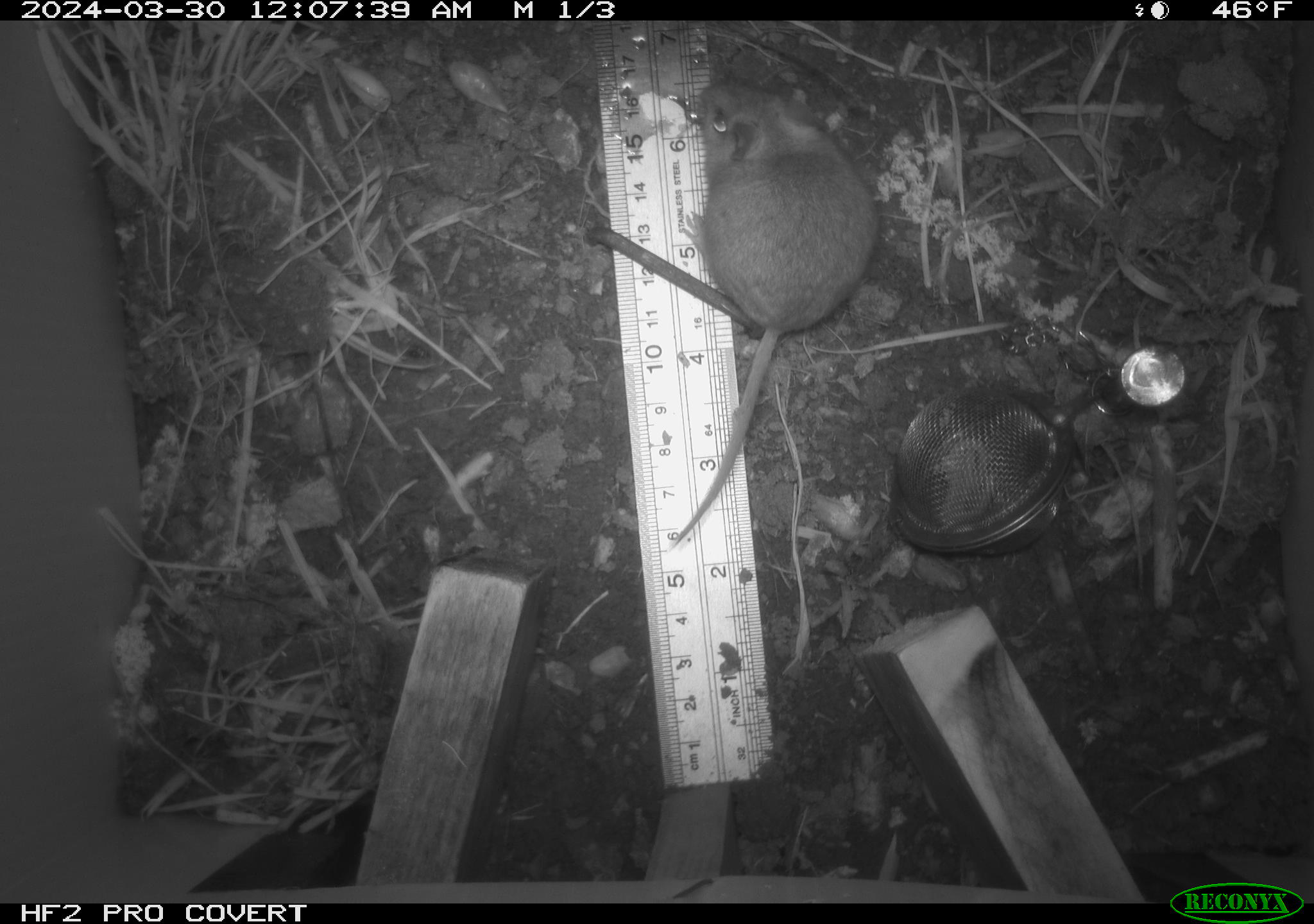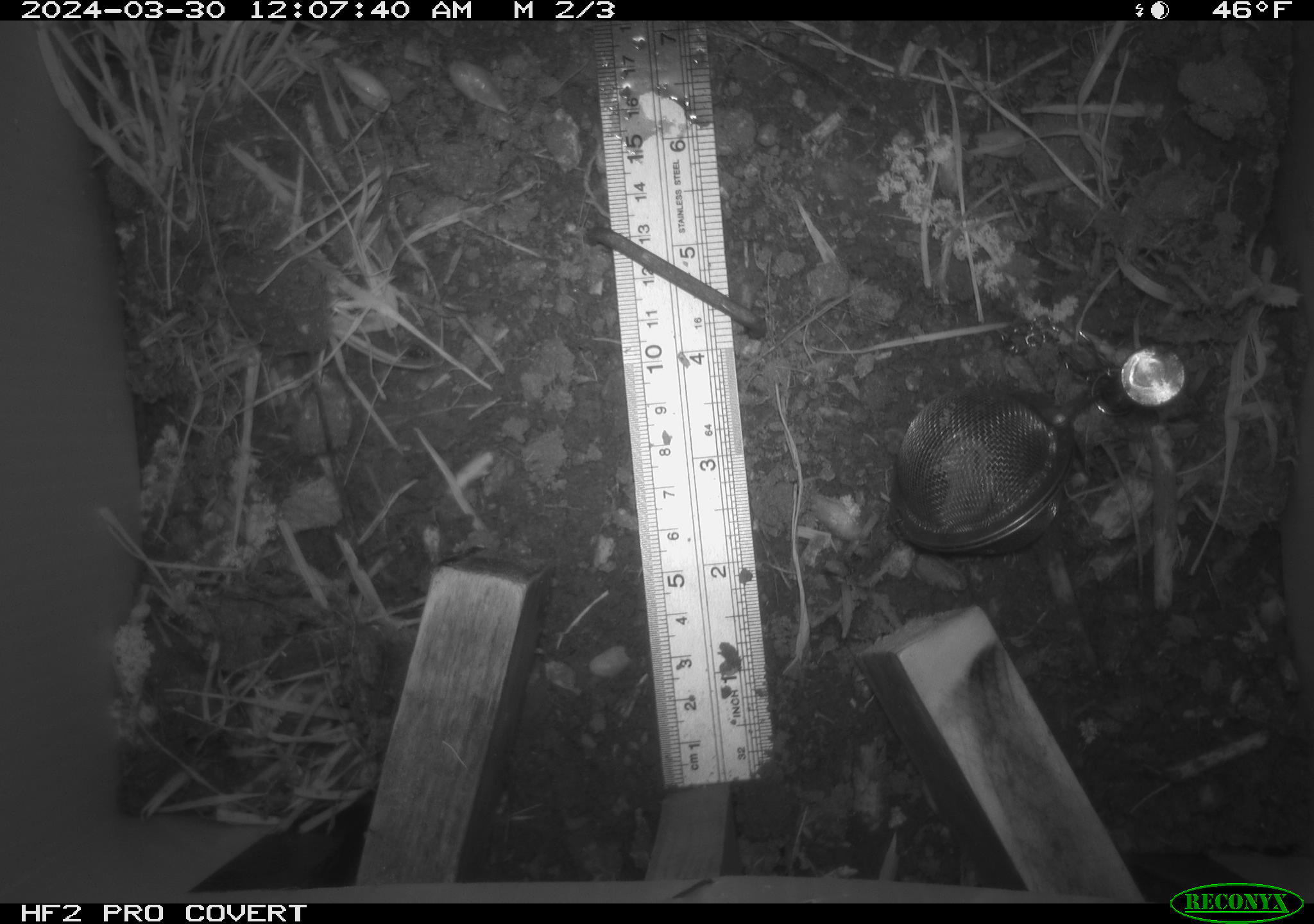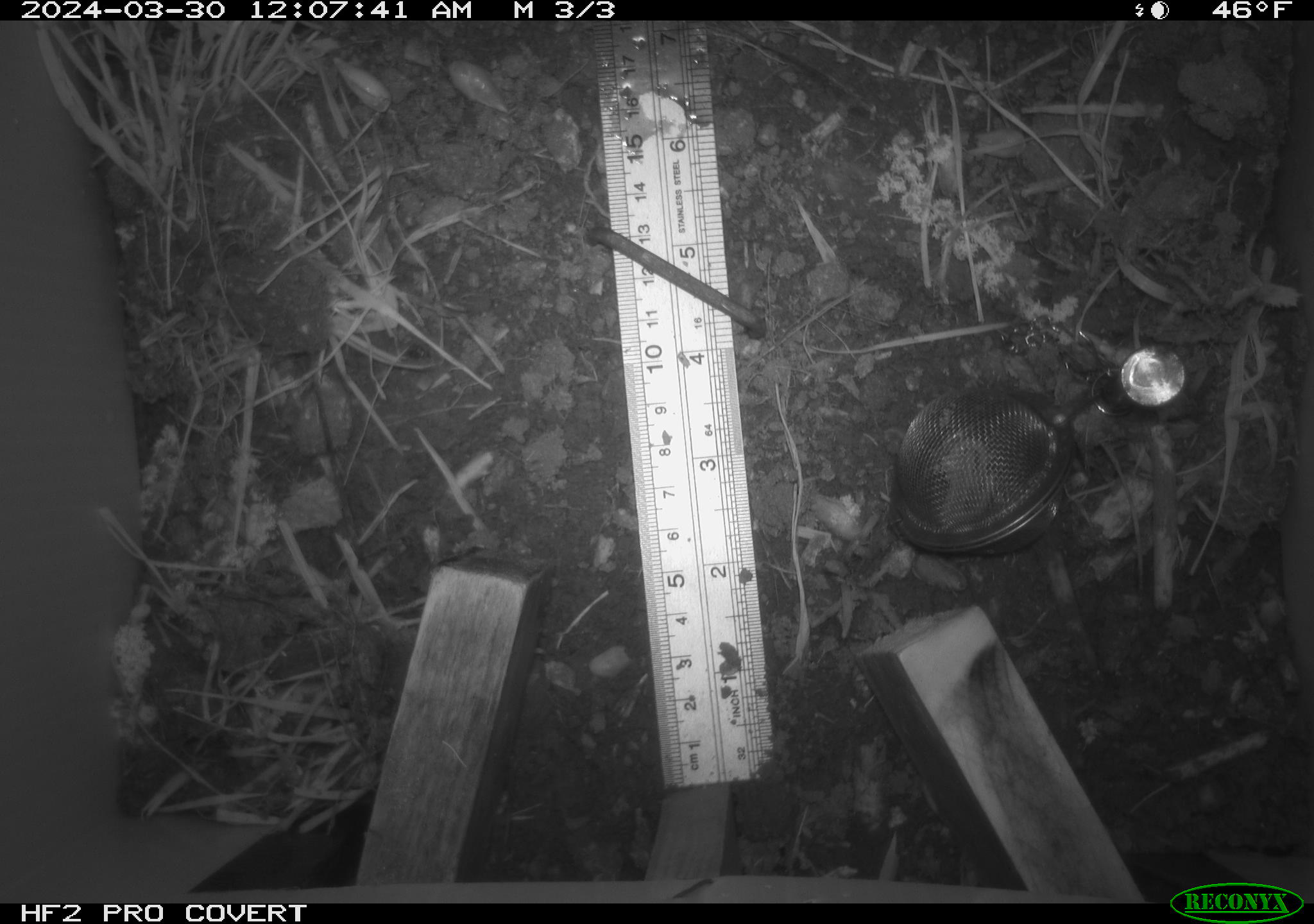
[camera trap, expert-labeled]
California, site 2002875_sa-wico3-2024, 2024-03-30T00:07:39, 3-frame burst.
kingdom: Animalia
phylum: Chordata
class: Mammalia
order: Rodentia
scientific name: Rodentia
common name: mouse species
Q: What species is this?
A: Mouse species (Rodentia).